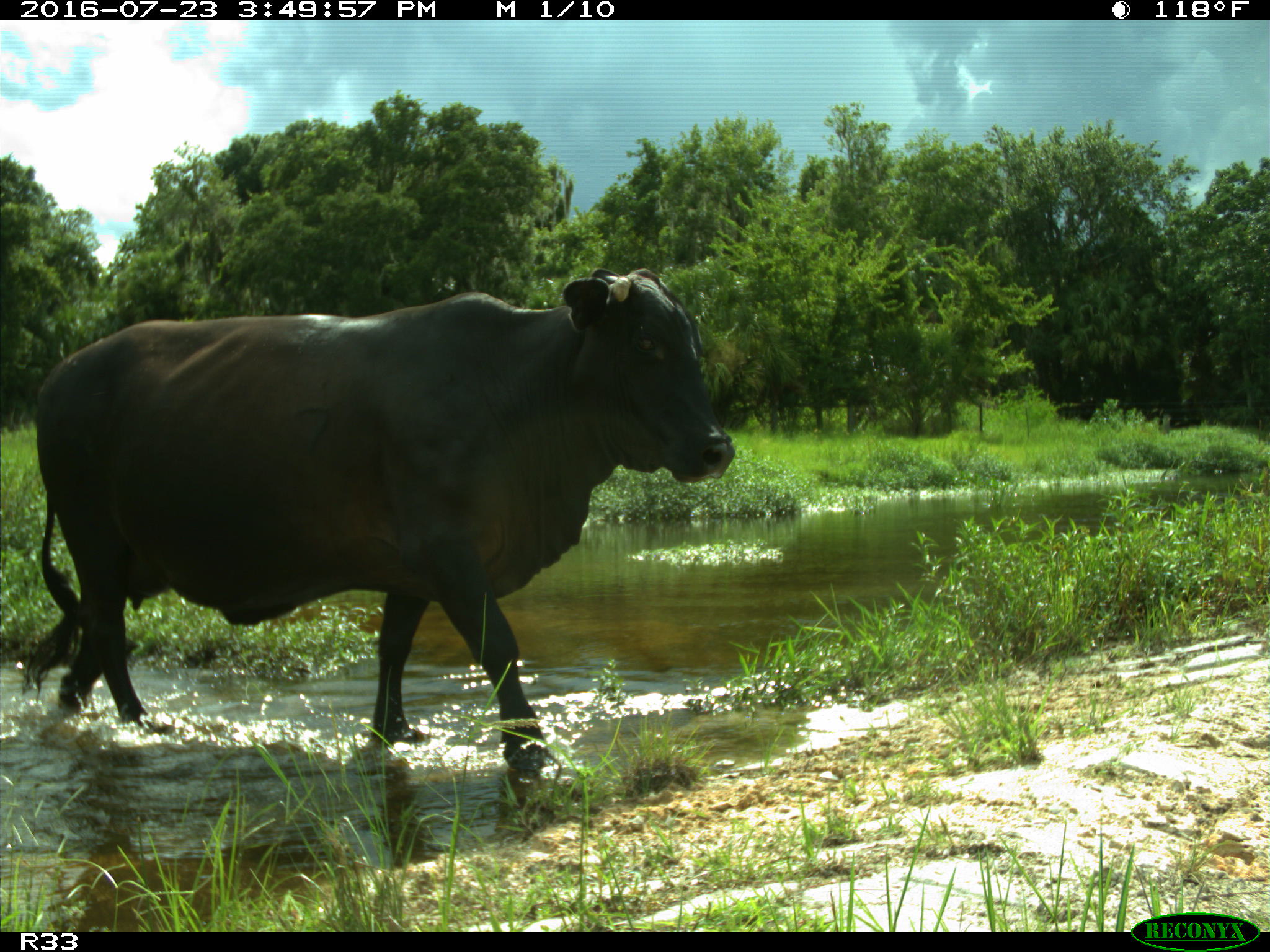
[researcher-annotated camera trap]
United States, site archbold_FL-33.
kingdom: Animalia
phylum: Chordata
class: Mammalia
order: Artiodactyla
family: Bovidae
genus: Bos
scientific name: Bos taurus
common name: domestic cow